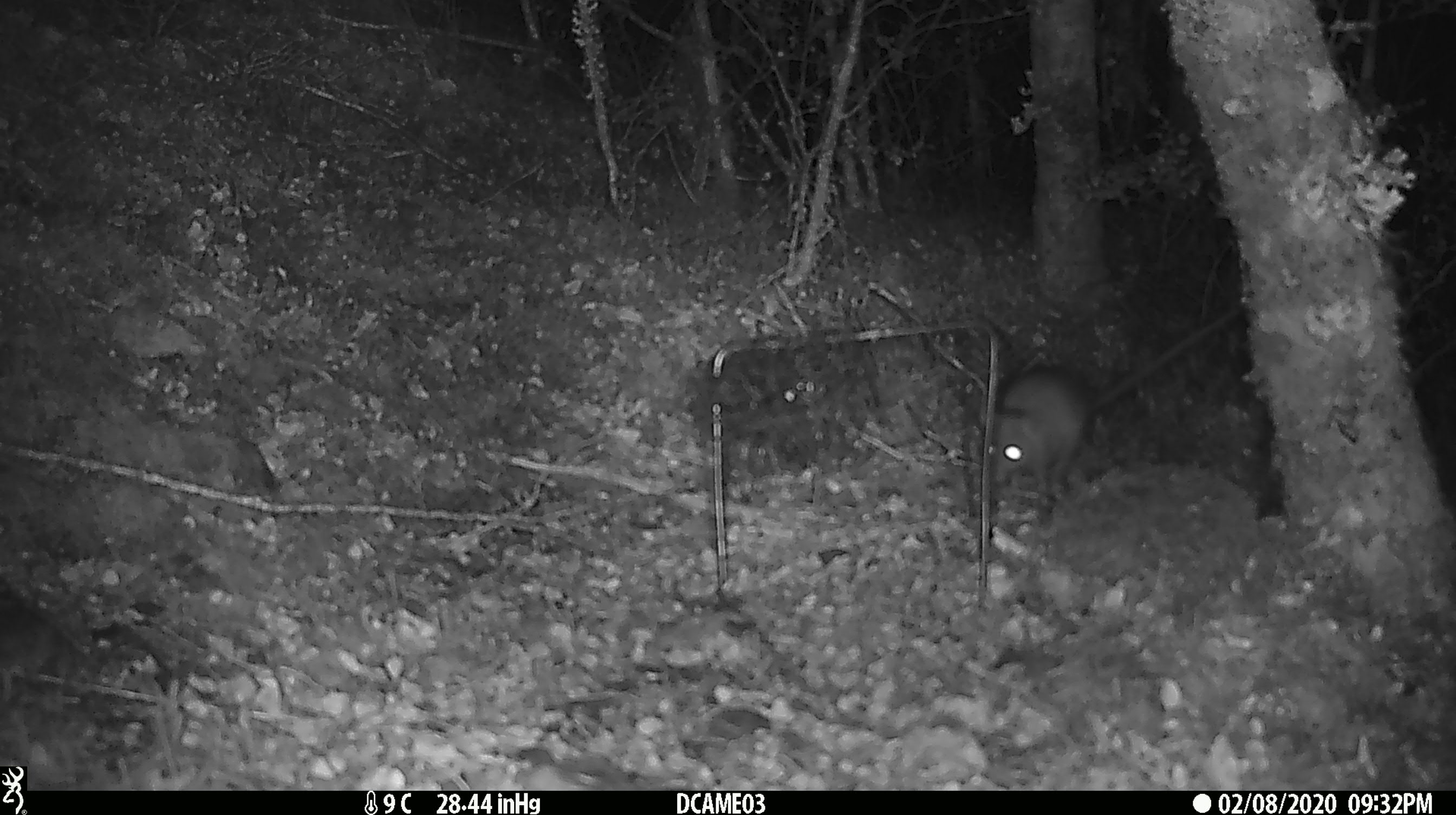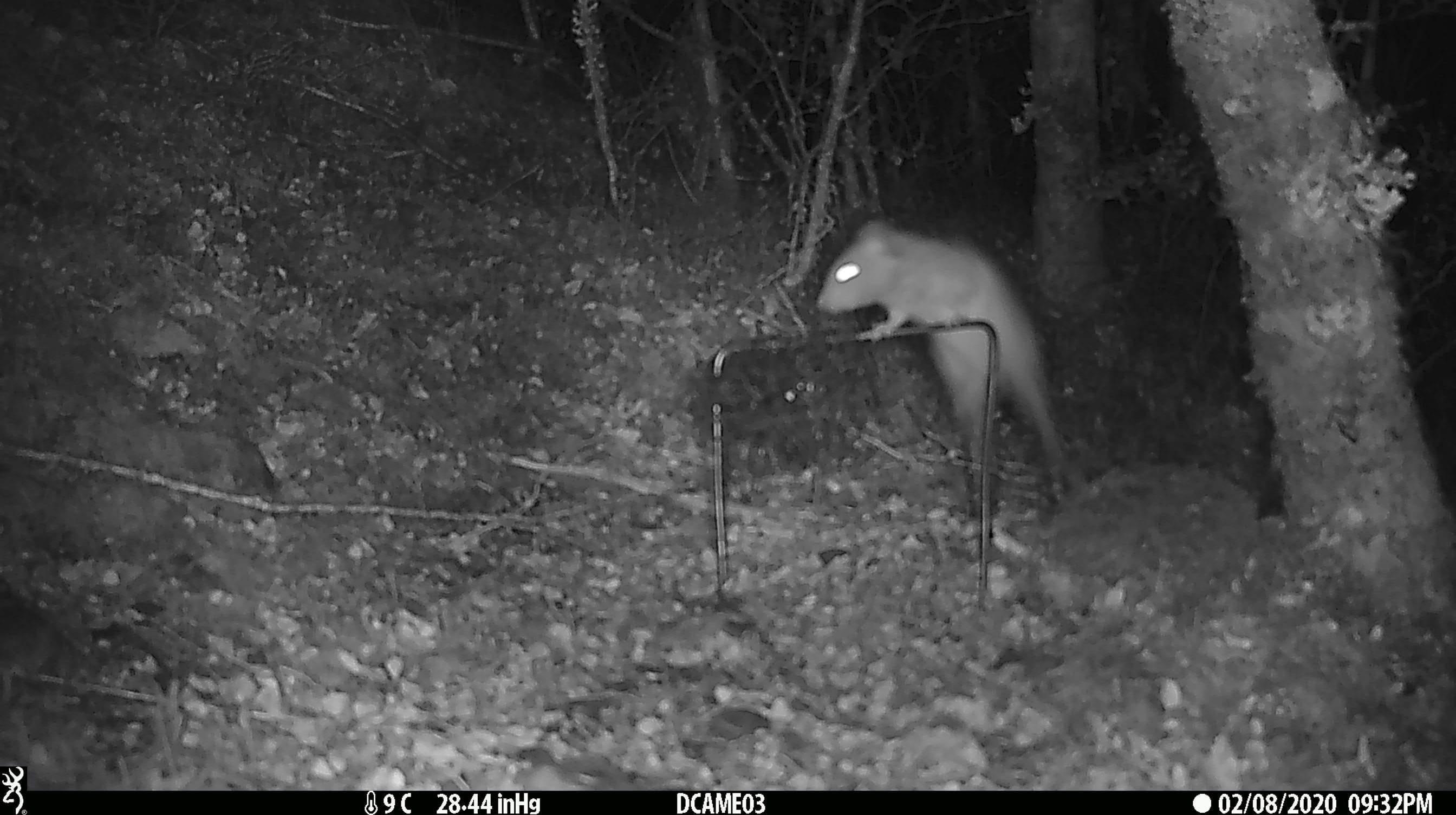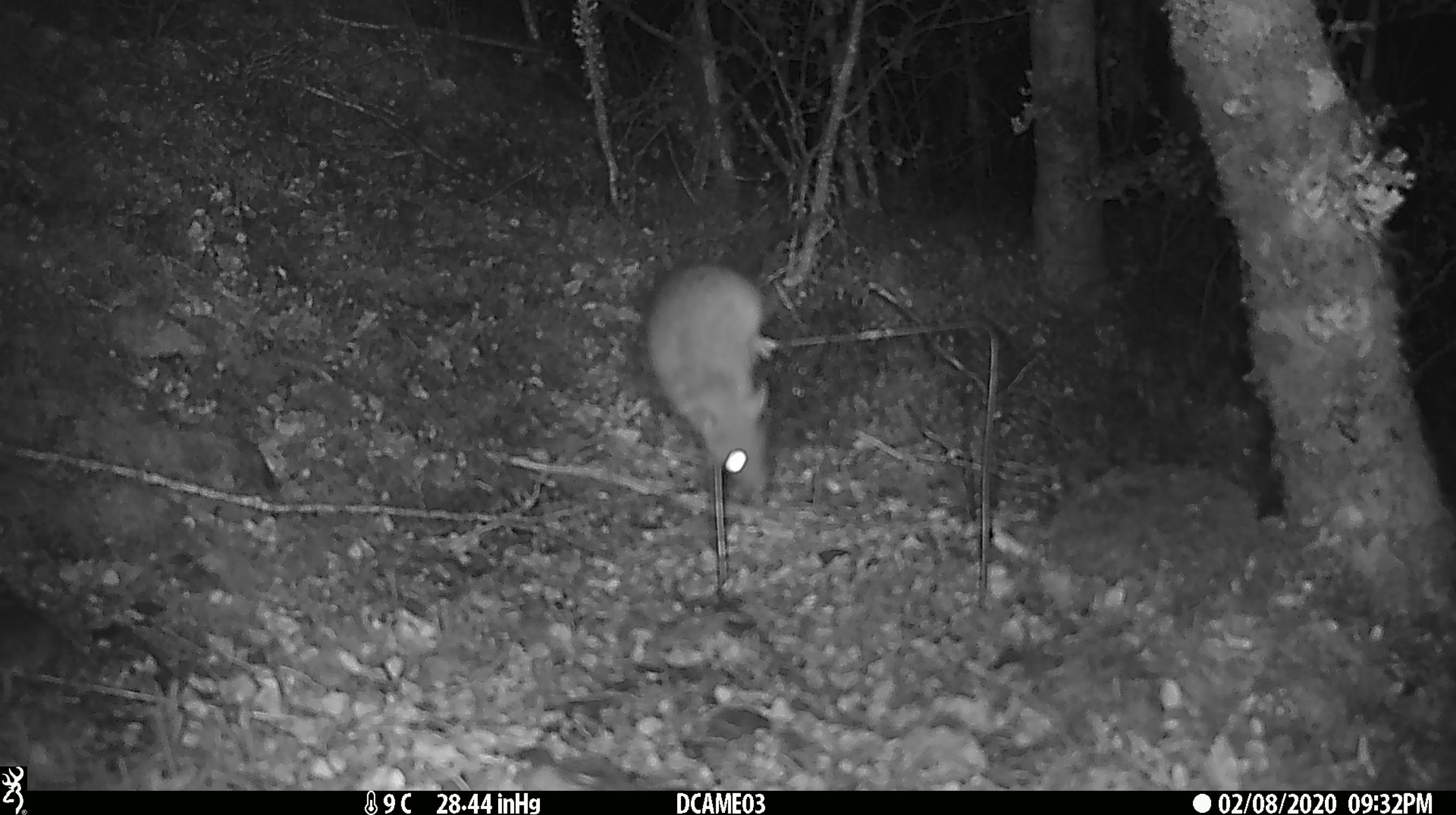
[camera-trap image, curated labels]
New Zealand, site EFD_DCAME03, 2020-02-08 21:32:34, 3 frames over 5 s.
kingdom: Animalia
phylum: Chordata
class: Mammalia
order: Rodentia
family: Muridae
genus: Rattus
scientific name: Rattus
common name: rat